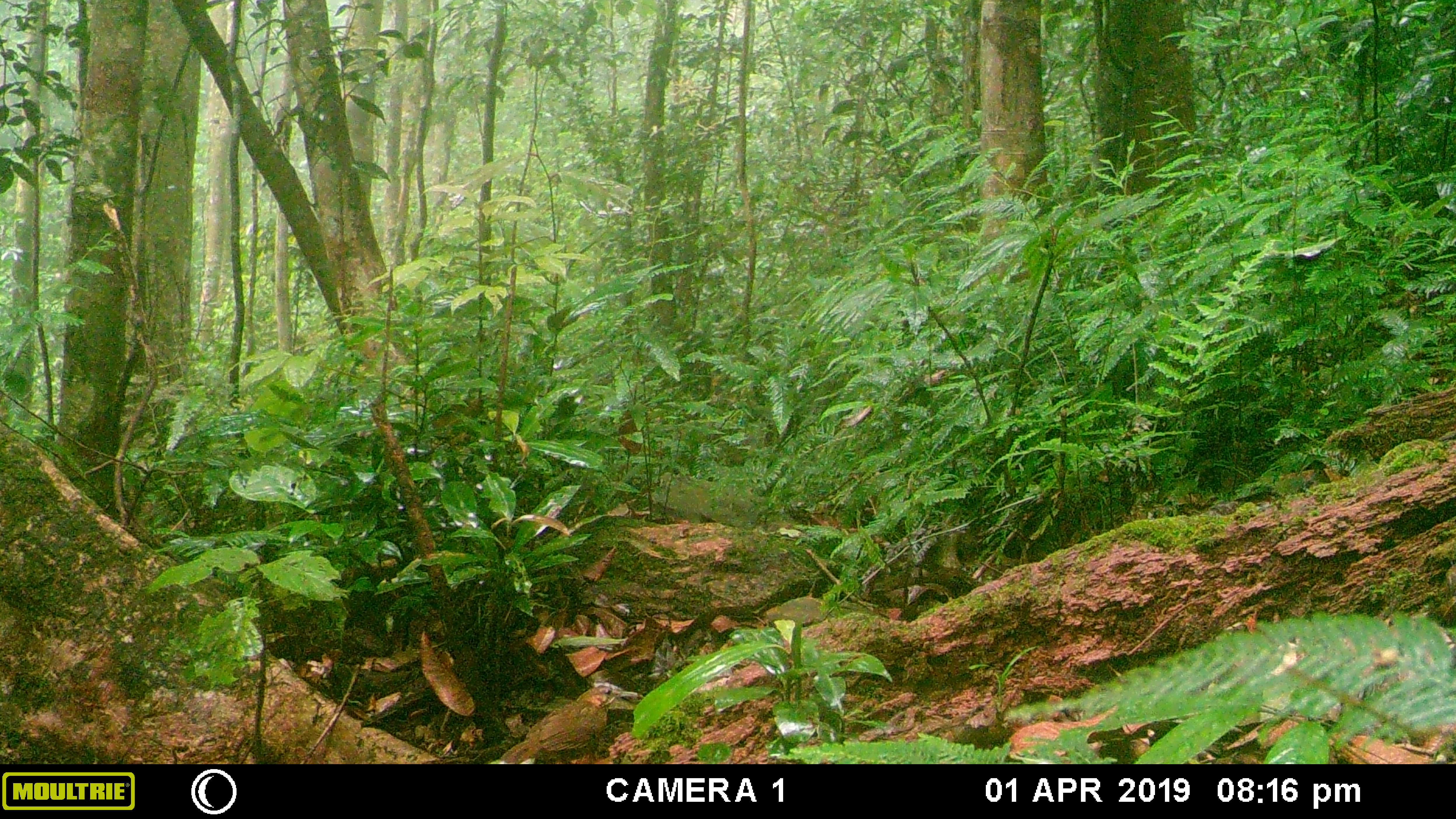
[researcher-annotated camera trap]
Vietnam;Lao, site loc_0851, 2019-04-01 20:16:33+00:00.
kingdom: Animalia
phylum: Chordata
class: Aves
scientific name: Aves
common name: bird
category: unidentified bird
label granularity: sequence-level